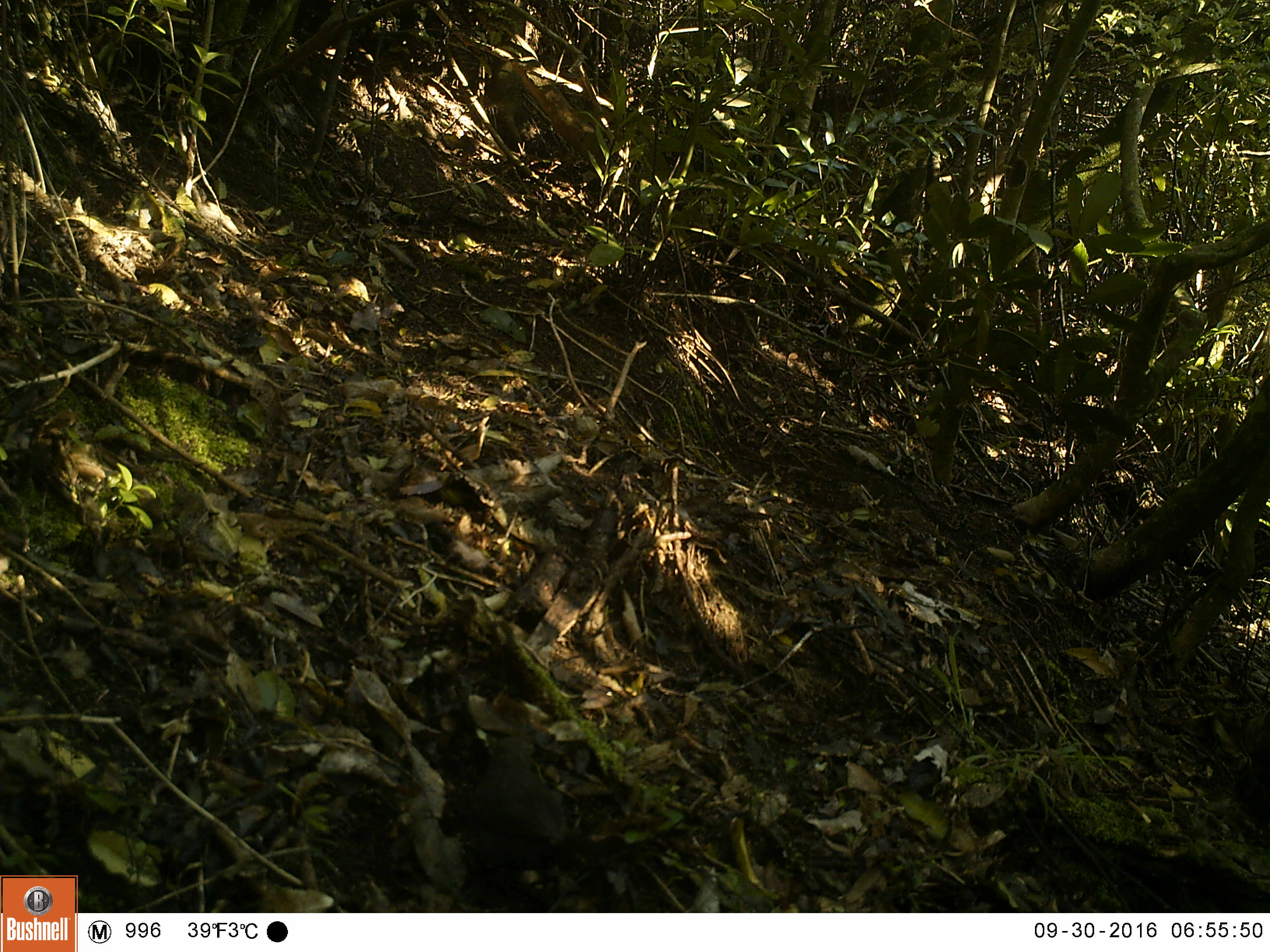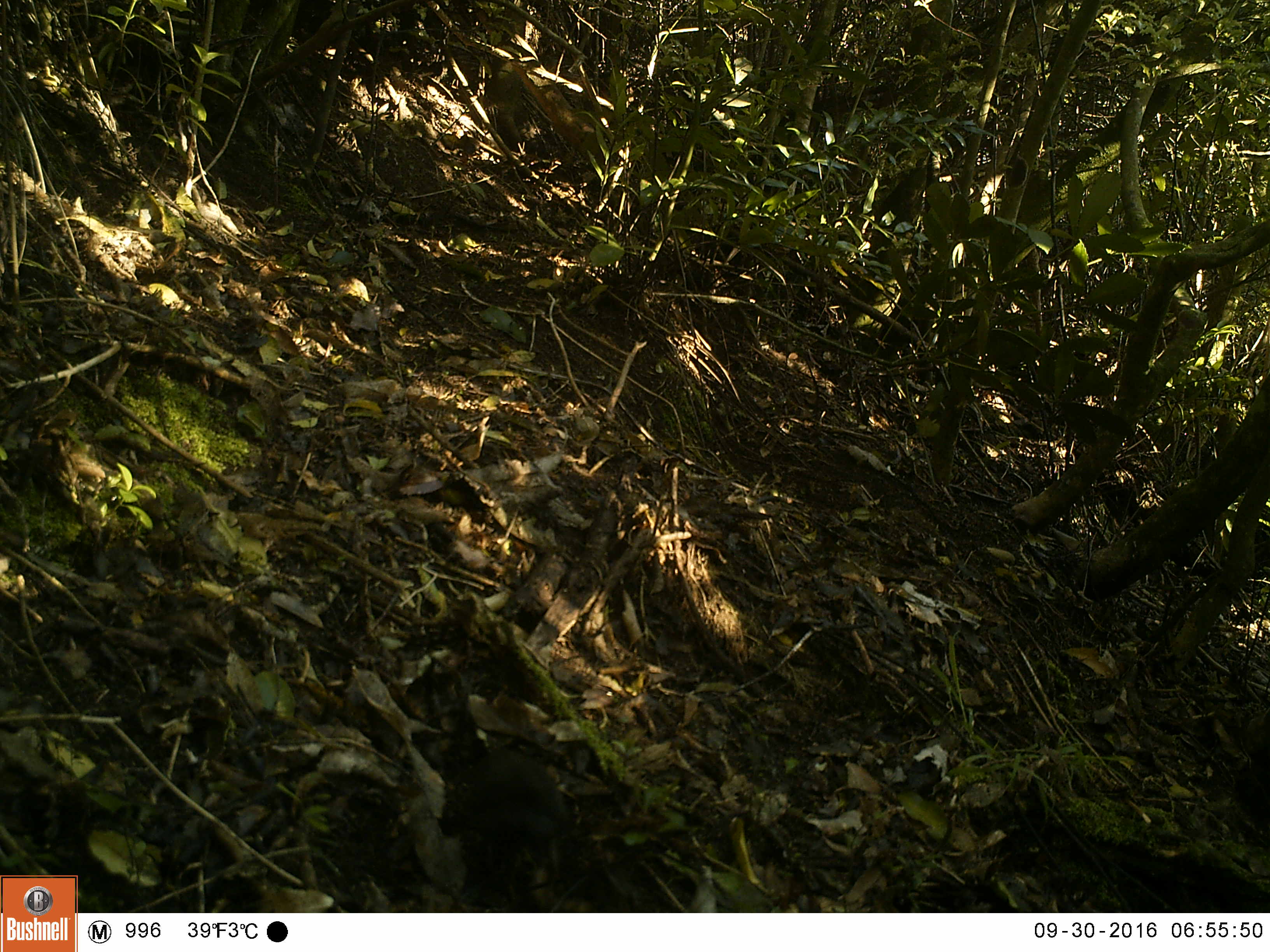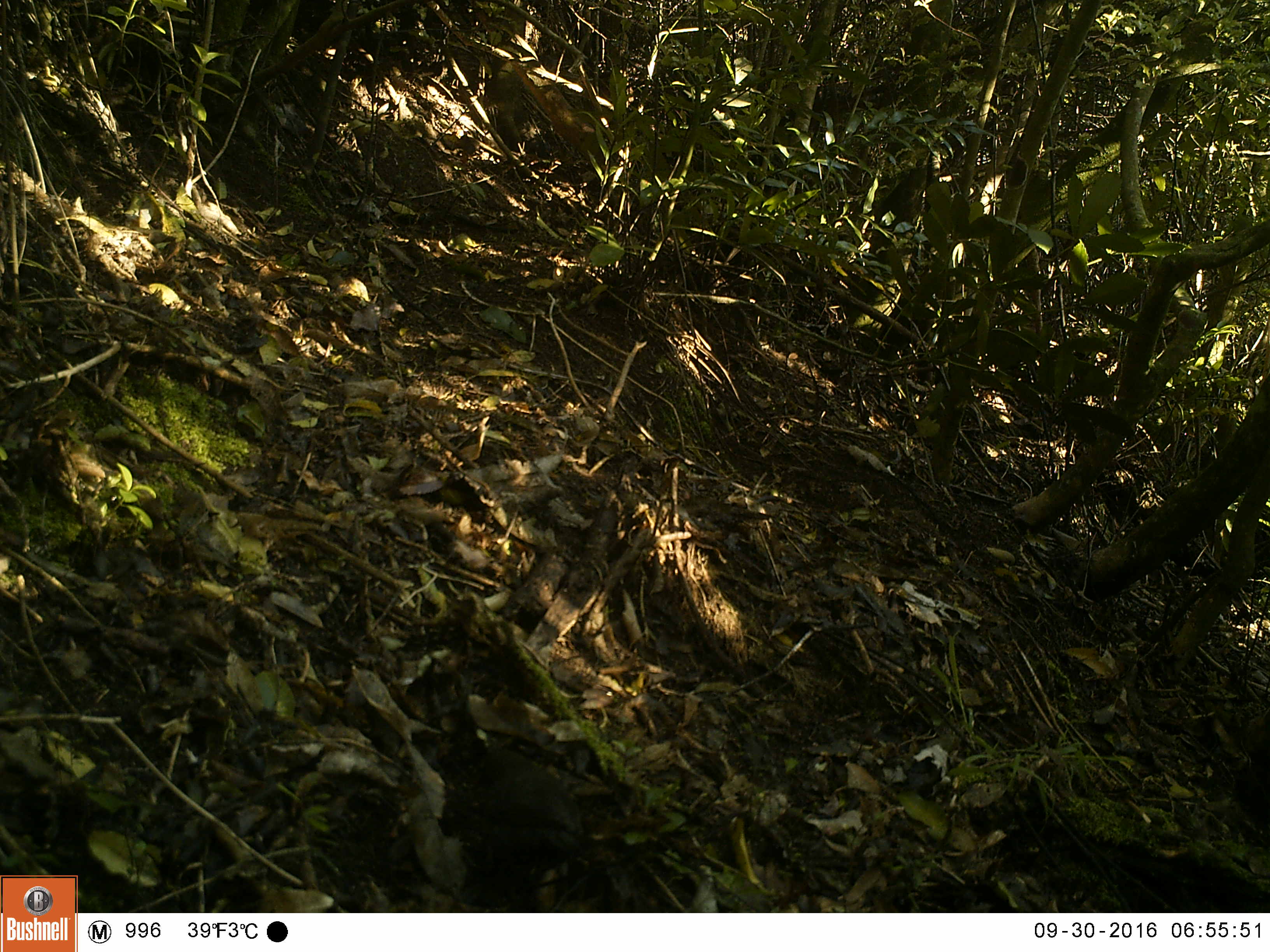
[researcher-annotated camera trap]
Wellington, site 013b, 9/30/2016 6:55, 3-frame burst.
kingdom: Animalia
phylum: Chordata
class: Aves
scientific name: Aves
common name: bird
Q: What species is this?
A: Bird (Aves).